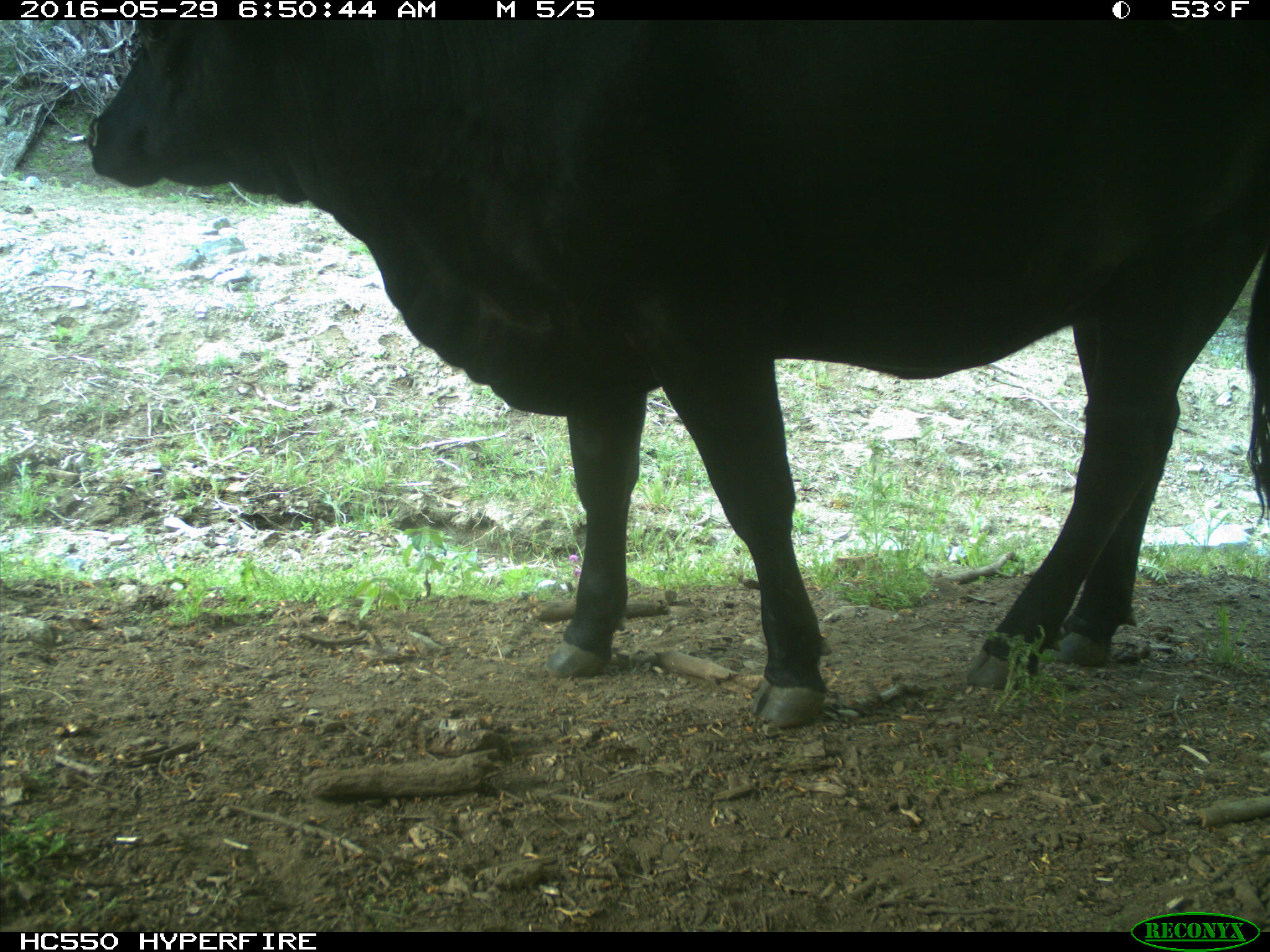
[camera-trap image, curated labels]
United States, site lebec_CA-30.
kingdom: Animalia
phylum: Chordata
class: Mammalia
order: Artiodactyla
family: Bovidae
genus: Bos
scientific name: Bos taurus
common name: domestic cow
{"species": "Bos taurus (domestic cow)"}